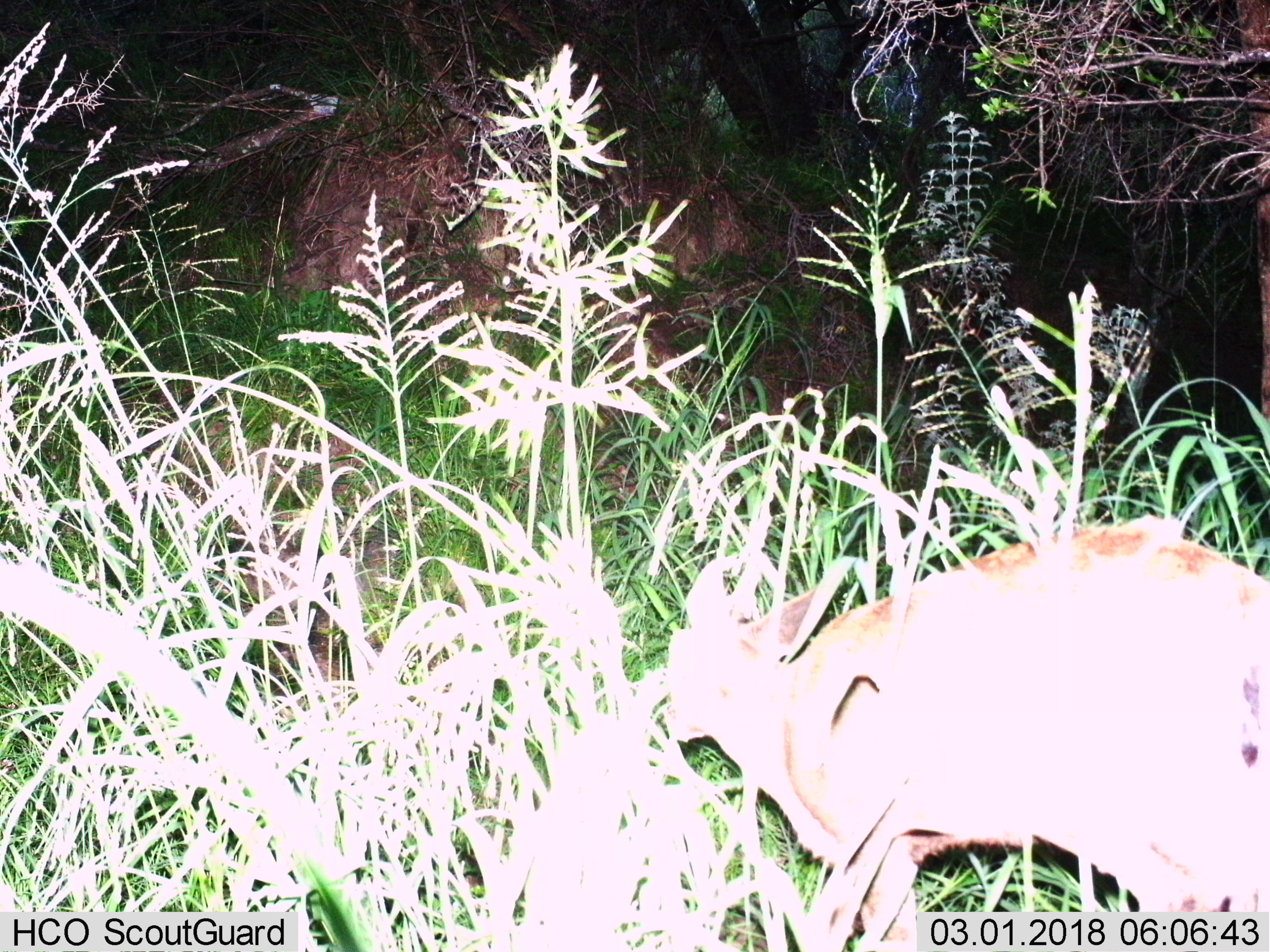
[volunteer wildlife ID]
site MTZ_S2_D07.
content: unidentified animal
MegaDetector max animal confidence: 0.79